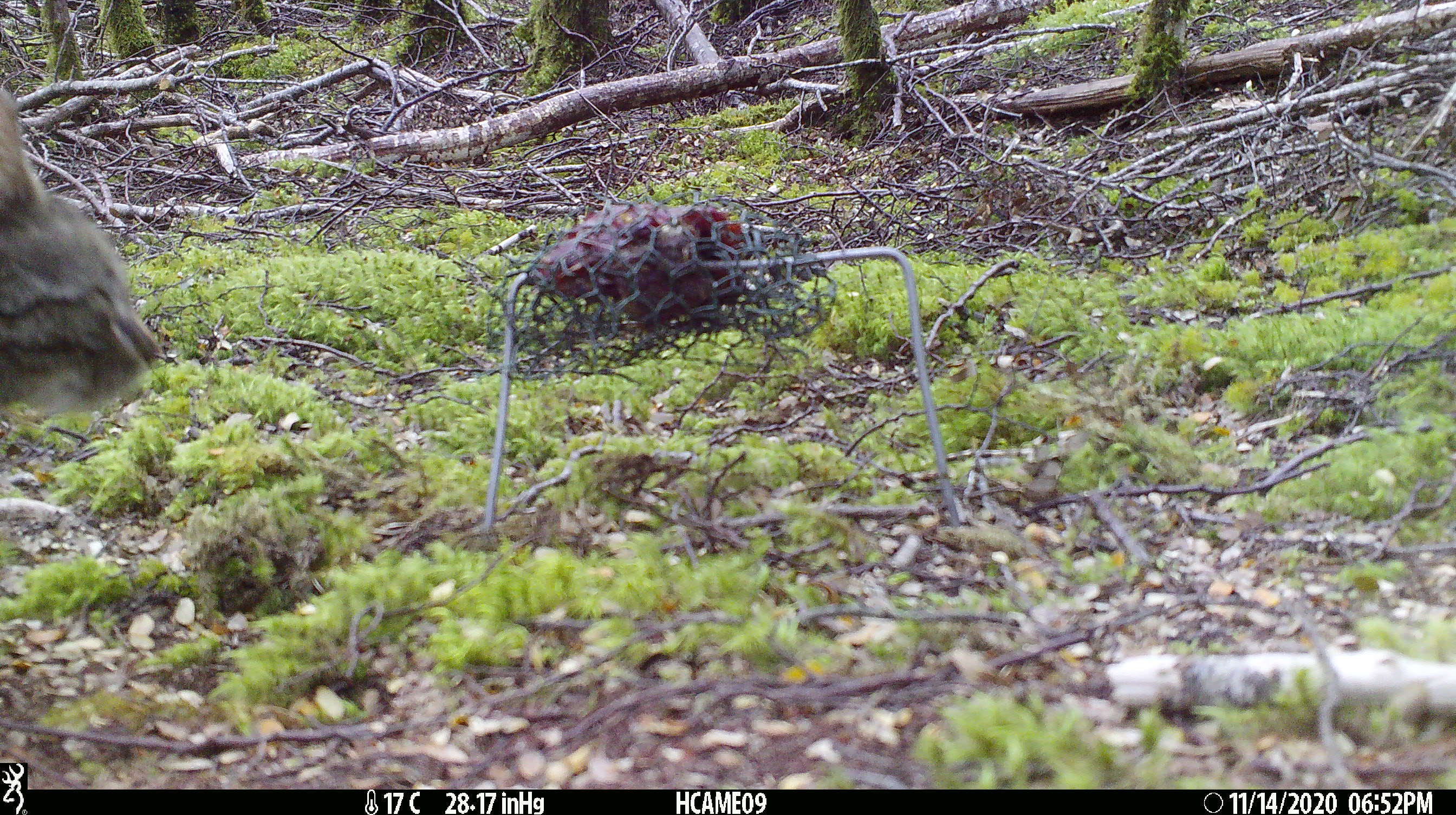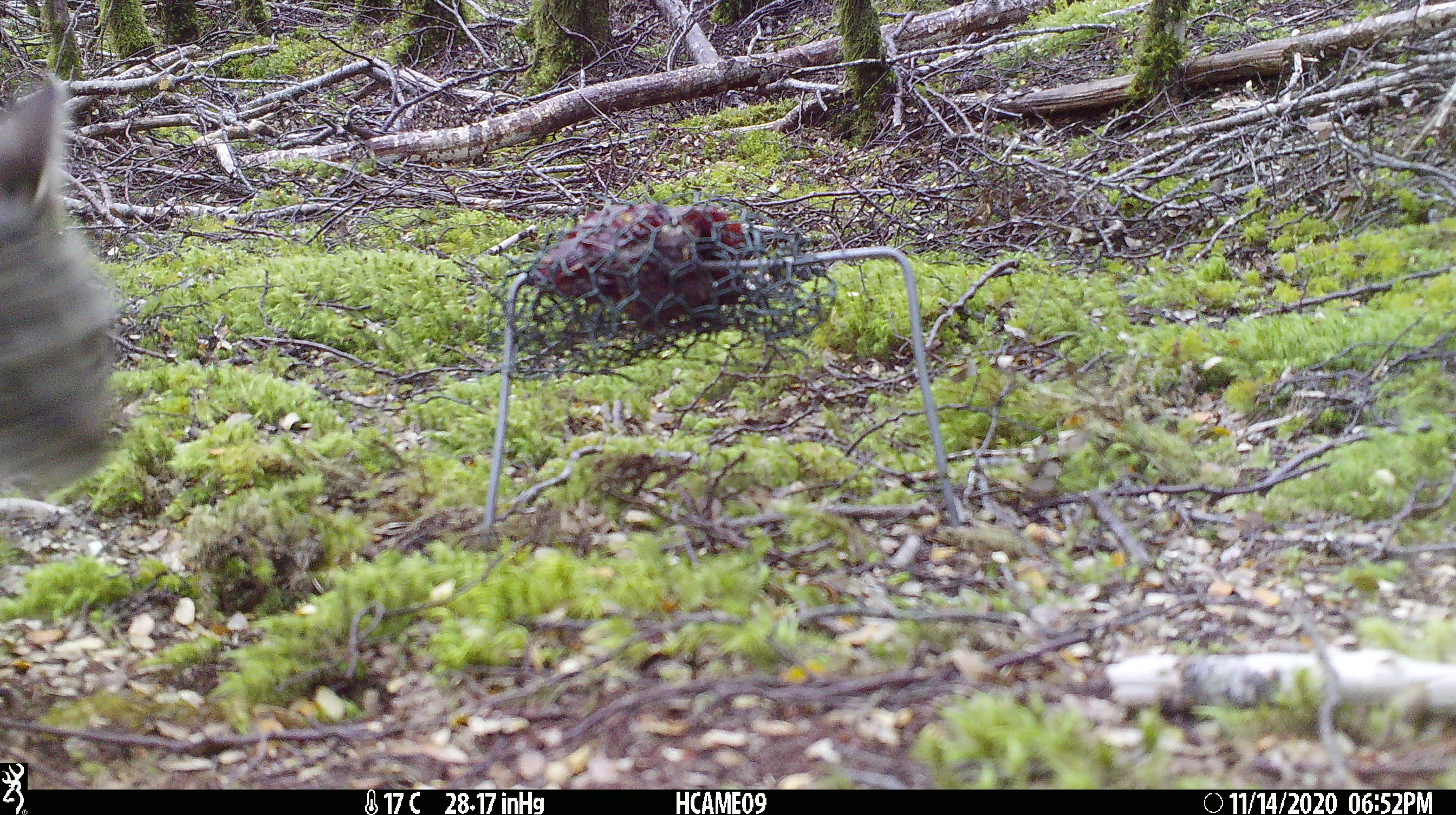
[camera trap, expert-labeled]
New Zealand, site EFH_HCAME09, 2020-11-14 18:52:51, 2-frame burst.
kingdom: Animalia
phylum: Chordata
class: Mammalia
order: Carnivora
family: Felidae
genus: Felis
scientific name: Felis catus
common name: domestic cat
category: cat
Cat (domestic cat) (Felis catus).